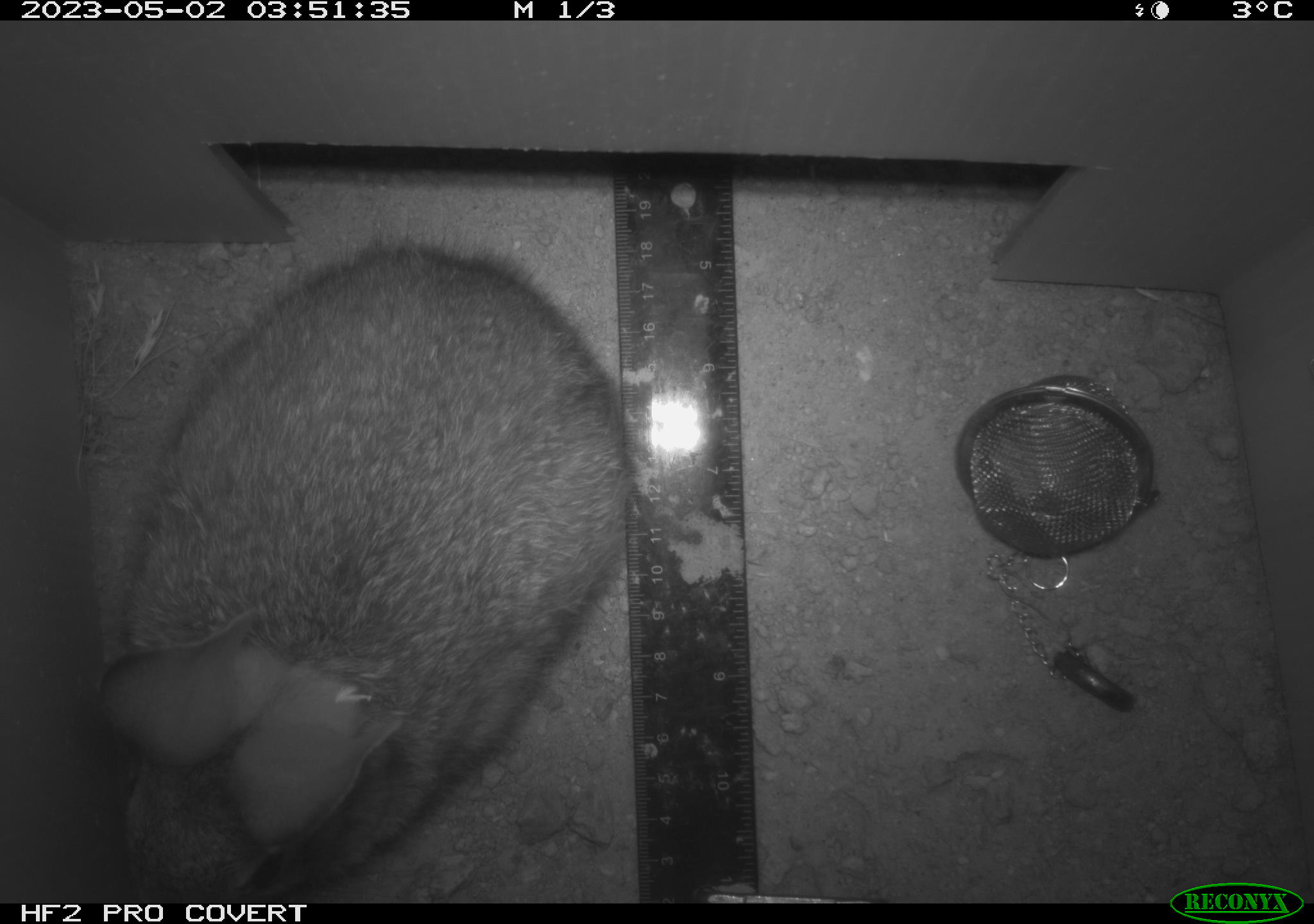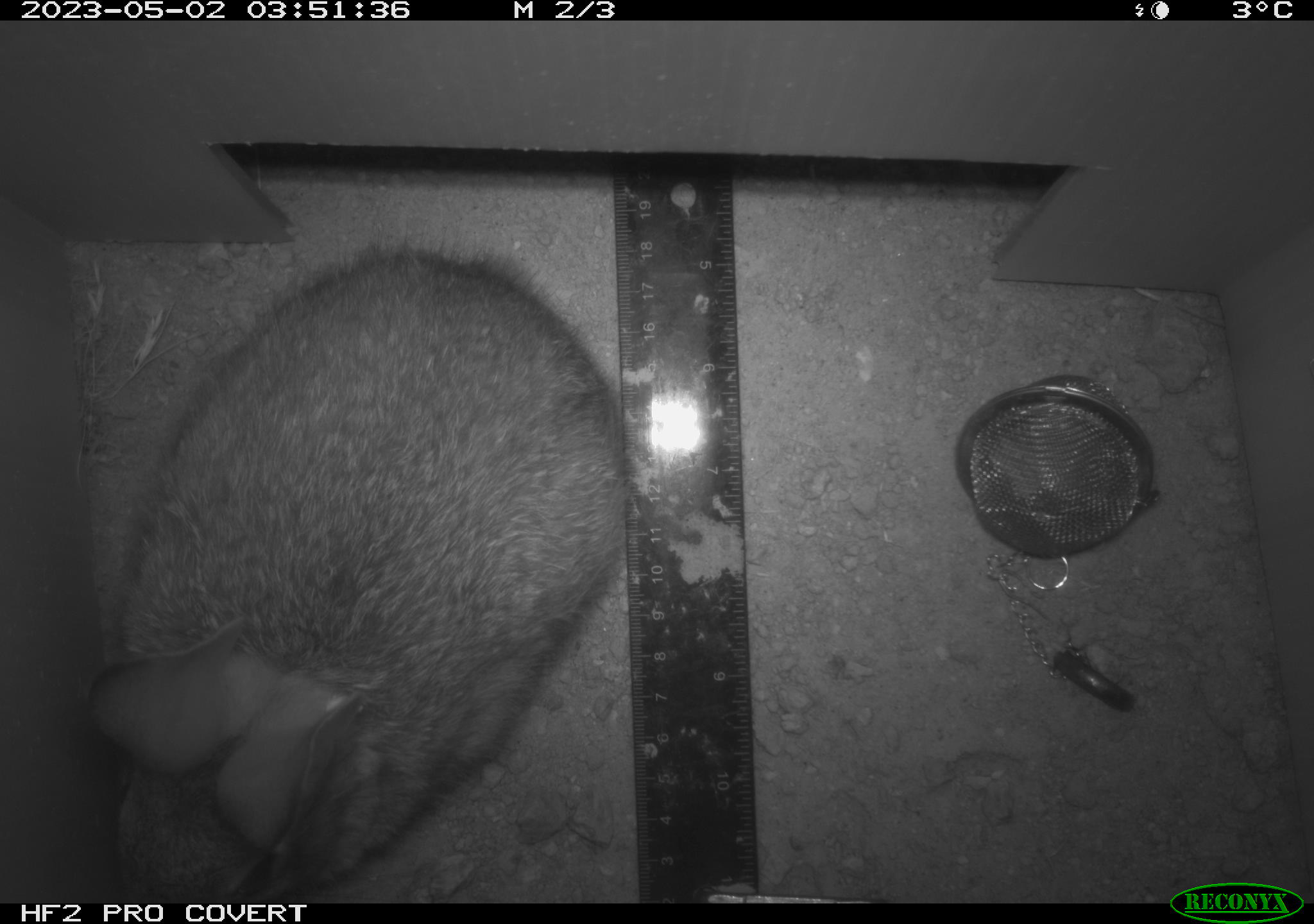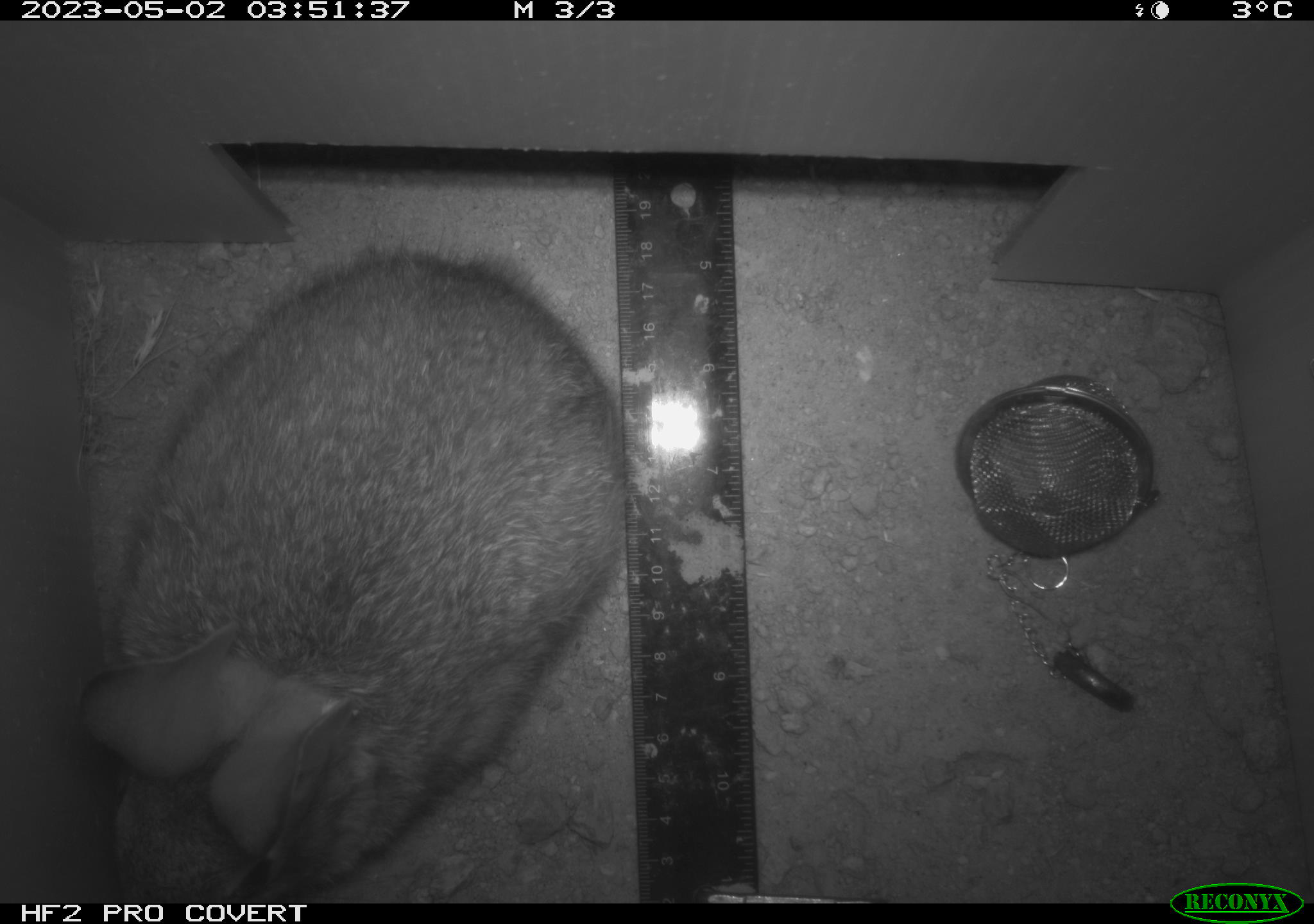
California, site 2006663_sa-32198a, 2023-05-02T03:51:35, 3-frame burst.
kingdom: Animalia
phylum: Chordata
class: Mammalia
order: Lagomorpha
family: Leporidae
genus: Sylvilagus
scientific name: Sylvilagus audubonii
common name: desert cottontail